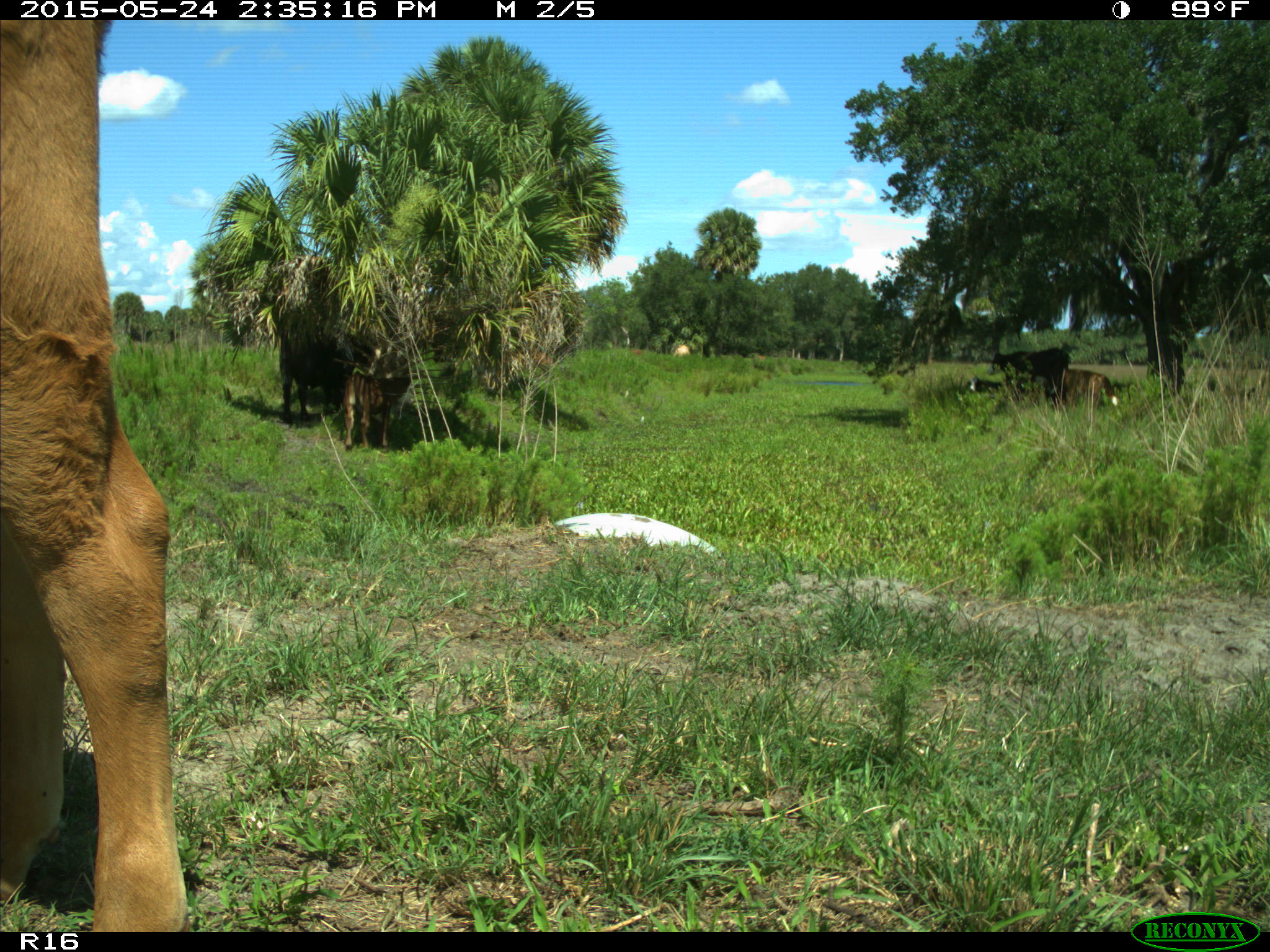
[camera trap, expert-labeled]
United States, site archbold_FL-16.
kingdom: Animalia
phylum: Chordata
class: Mammalia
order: Artiodactyla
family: Bovidae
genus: Bos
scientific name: Bos taurus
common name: domestic cow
Bos taurus (domestic cow).